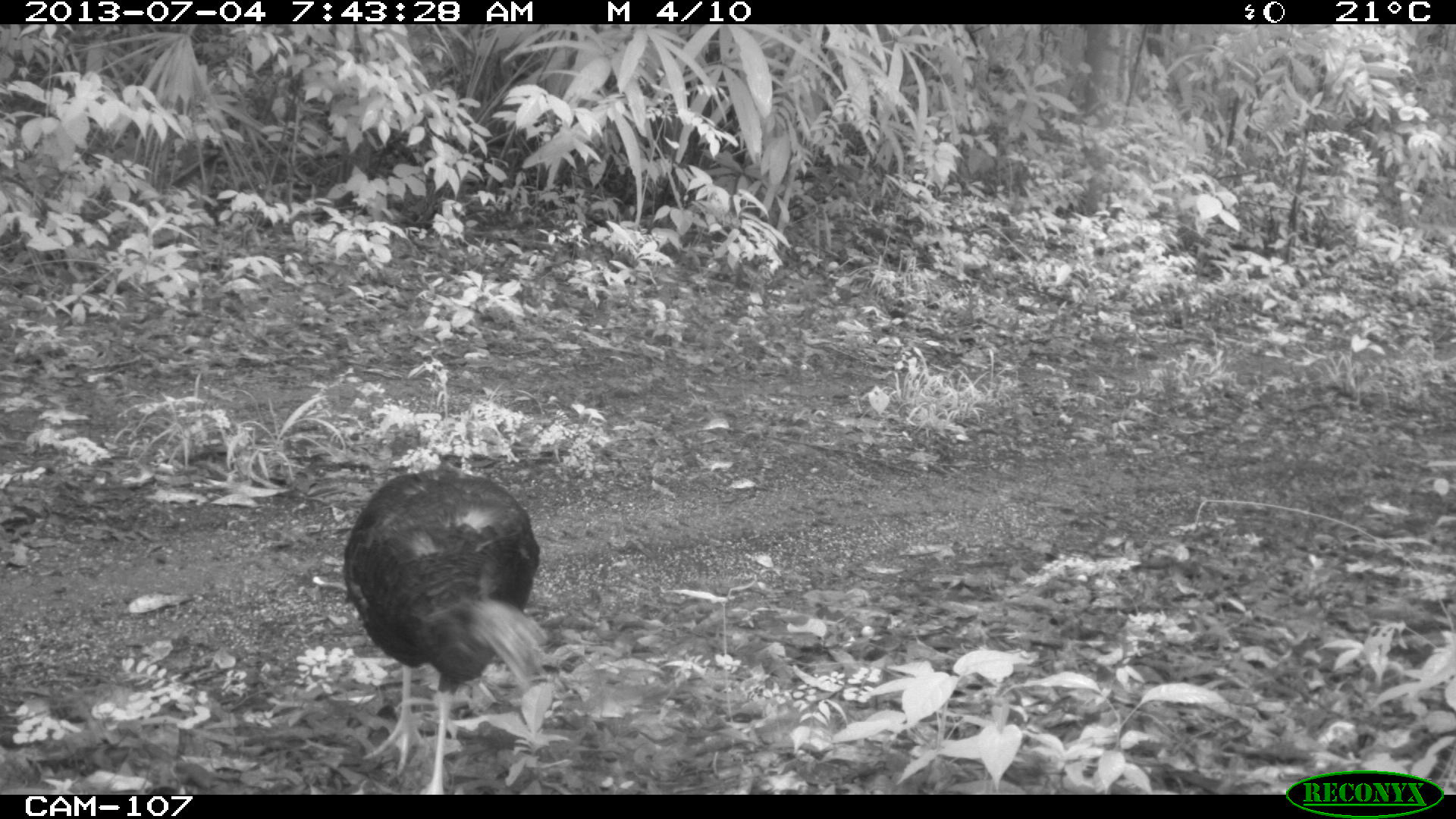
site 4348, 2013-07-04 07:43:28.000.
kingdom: Animalia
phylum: Chordata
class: Aves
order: Galliformes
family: Phasianidae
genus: Meleagris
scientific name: Meleagris ocellata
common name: ocellated turkey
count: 1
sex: female